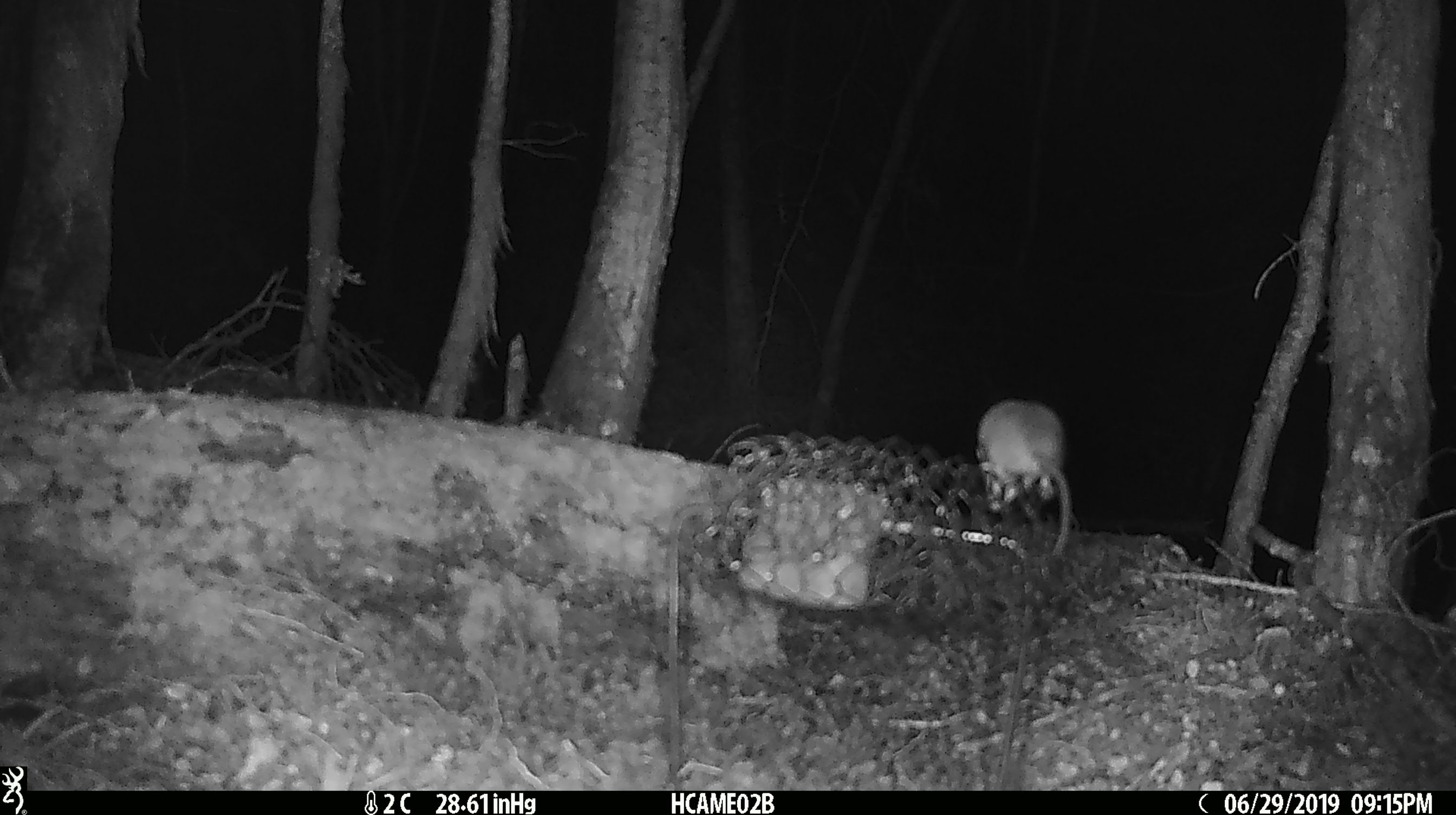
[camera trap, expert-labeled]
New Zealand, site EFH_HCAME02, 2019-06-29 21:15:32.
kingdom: Animalia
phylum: Chordata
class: Mammalia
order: Rodentia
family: Muridae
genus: Mus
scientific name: Mus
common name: mouse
Mouse (Mus).